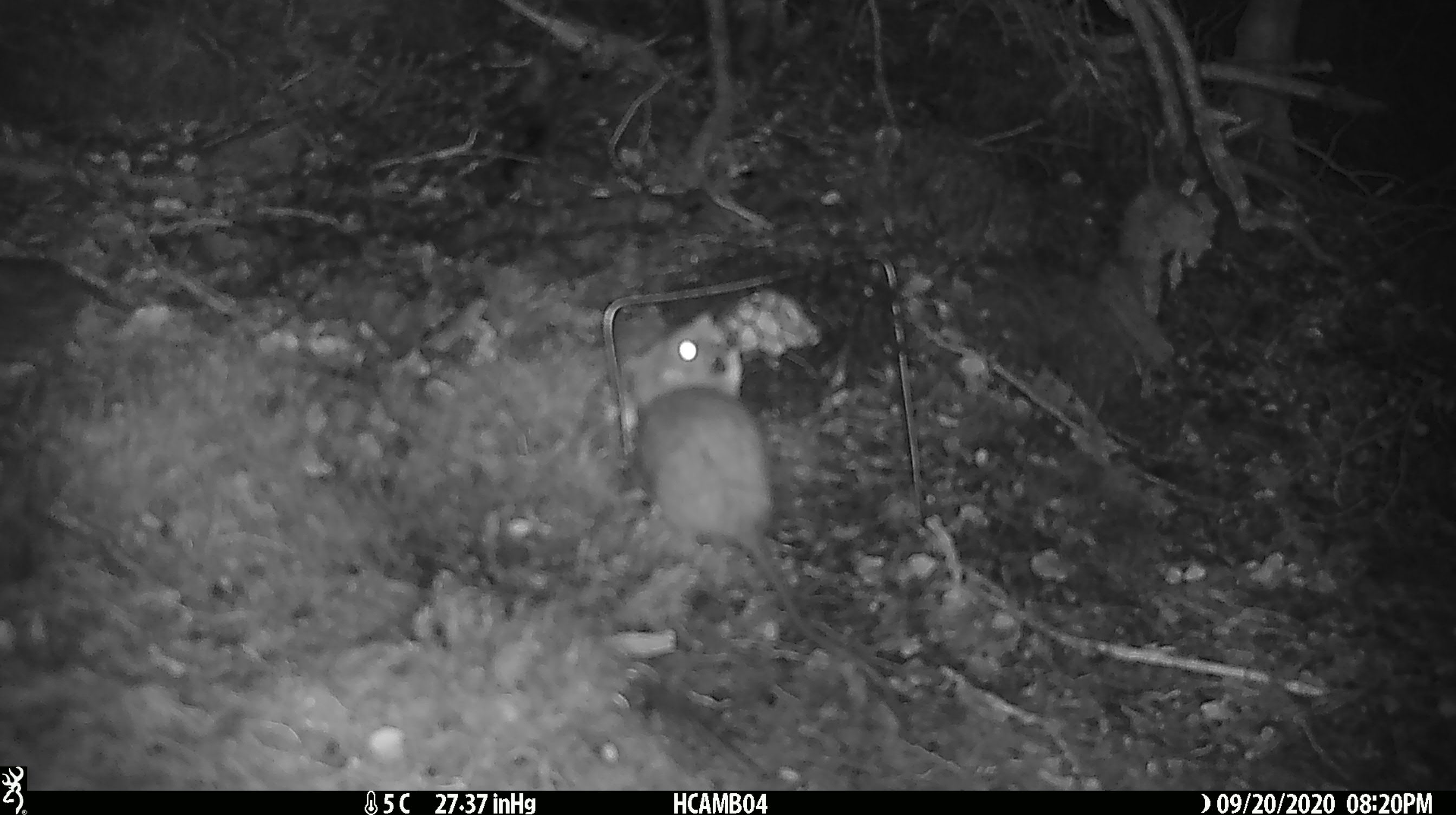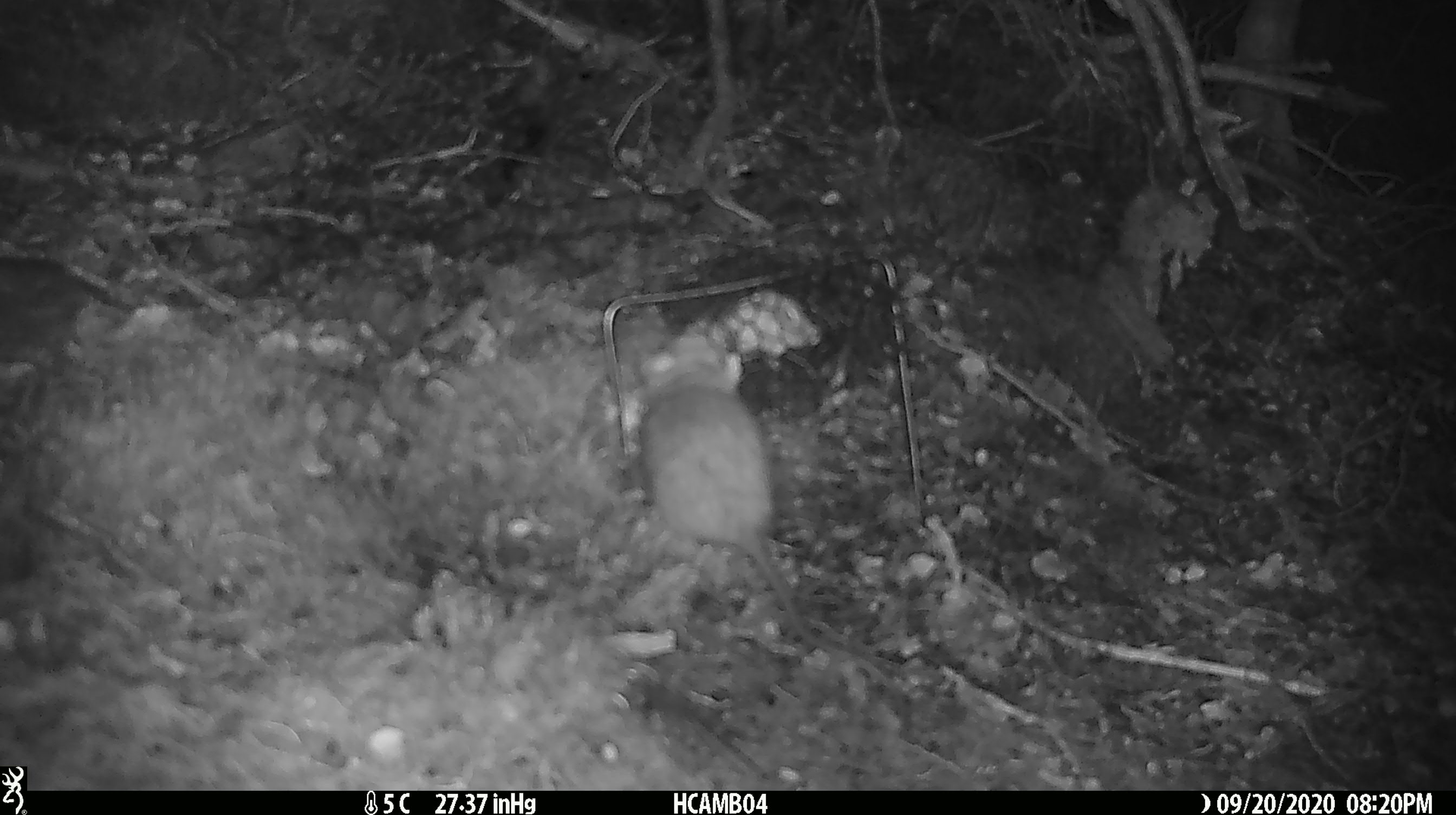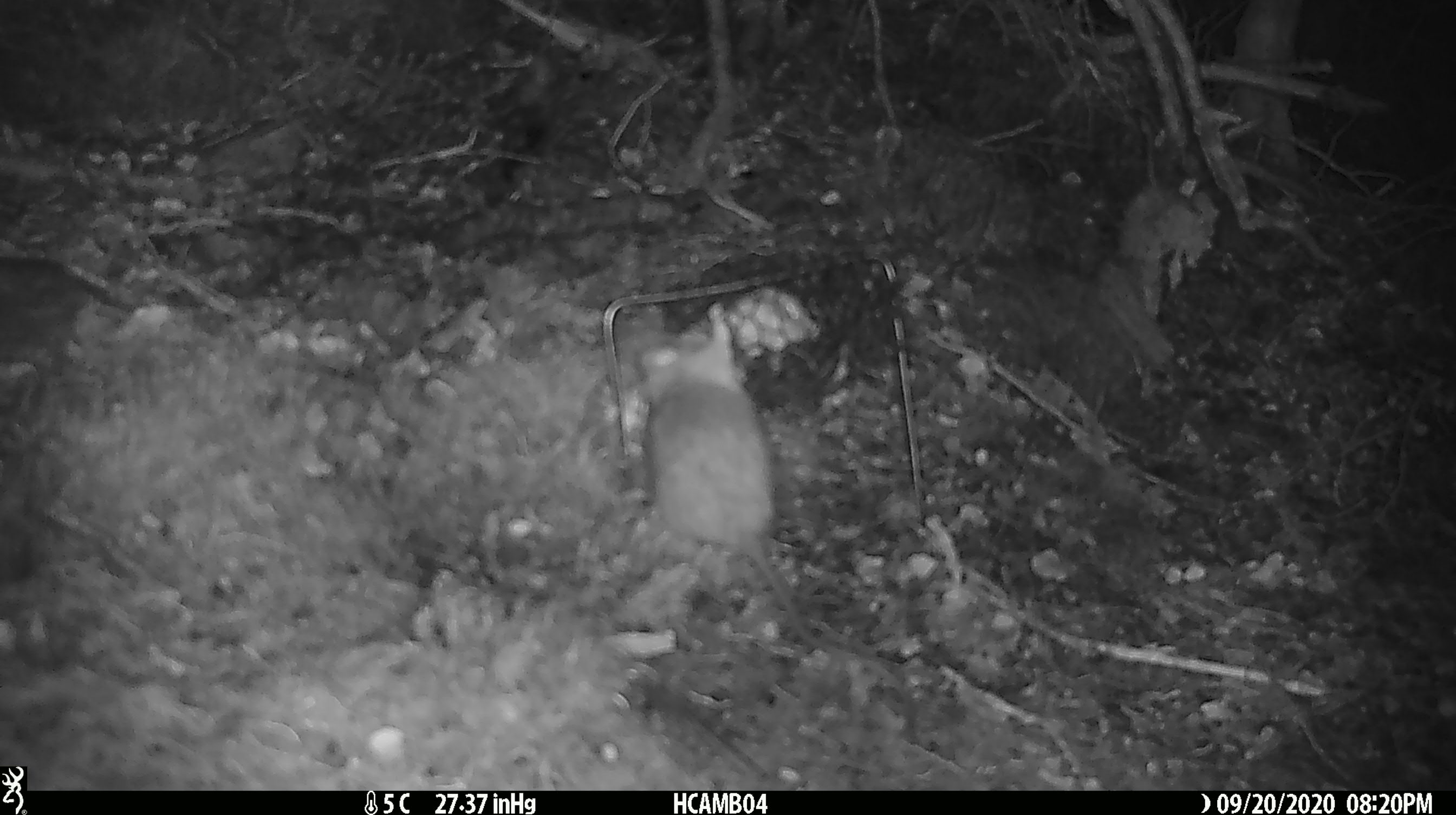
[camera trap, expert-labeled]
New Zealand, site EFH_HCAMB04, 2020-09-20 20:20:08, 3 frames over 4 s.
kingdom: Animalia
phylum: Chordata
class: Mammalia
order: Rodentia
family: Muridae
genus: Rattus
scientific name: Rattus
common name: rat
Rat (Rattus).